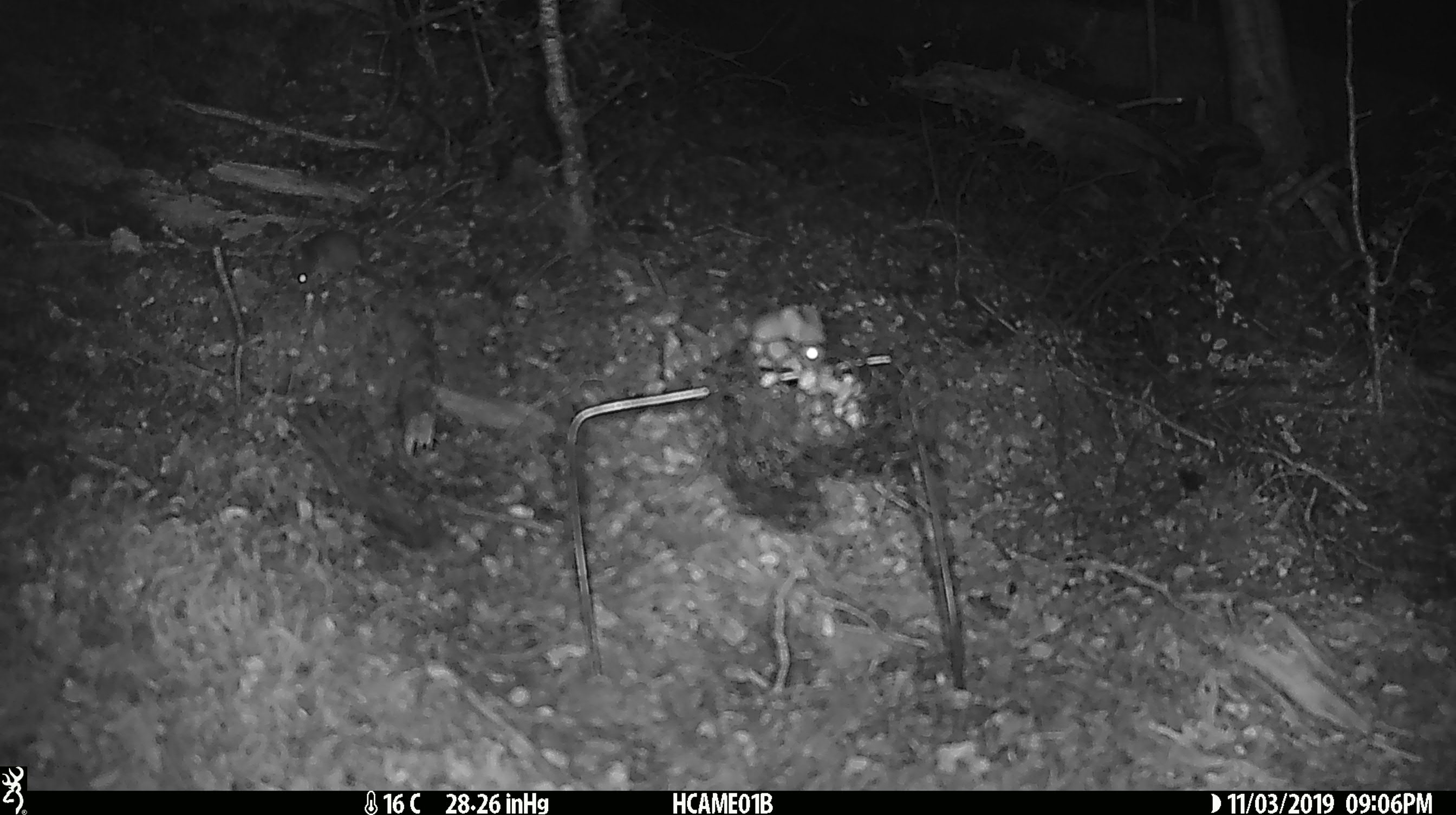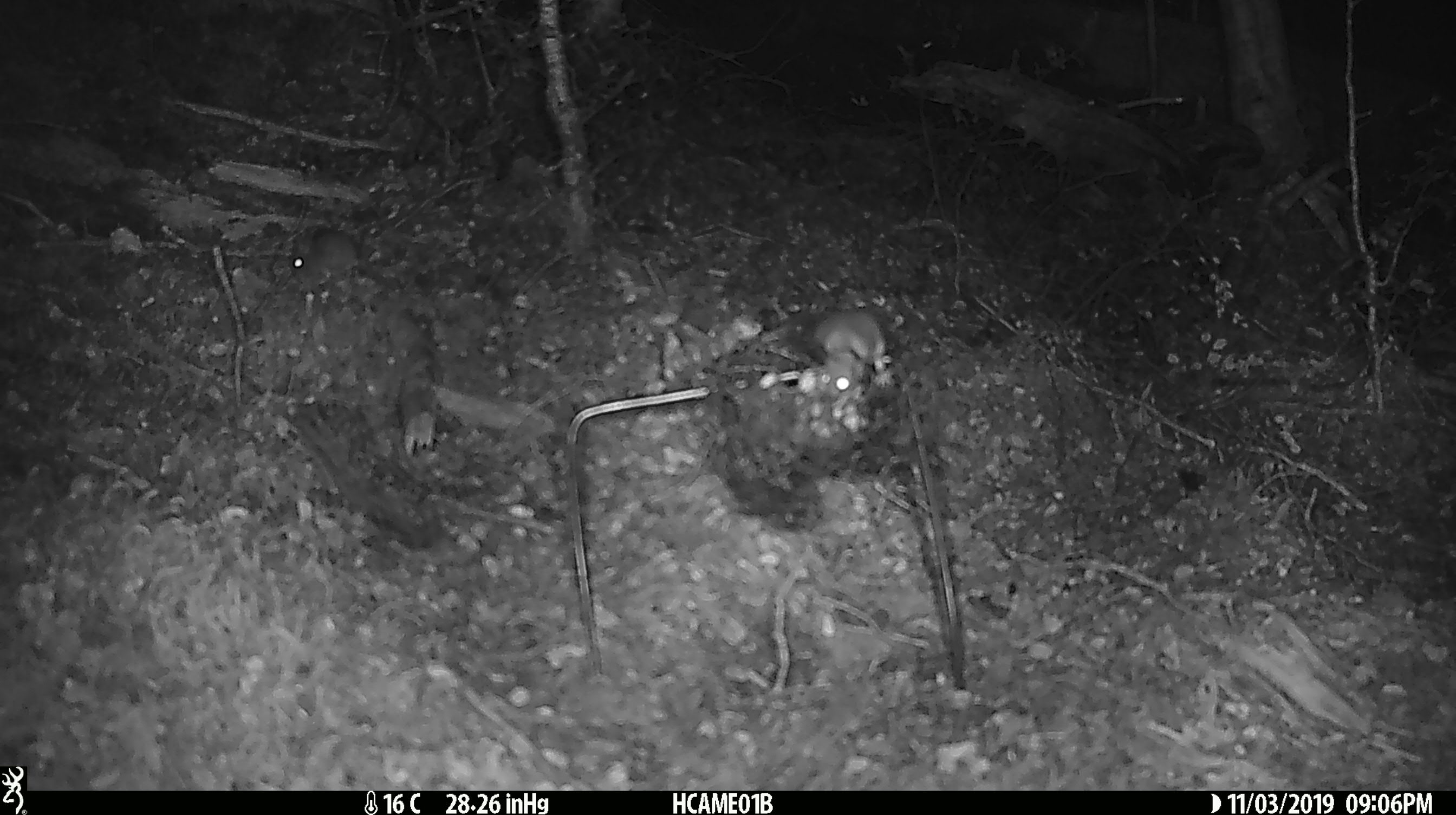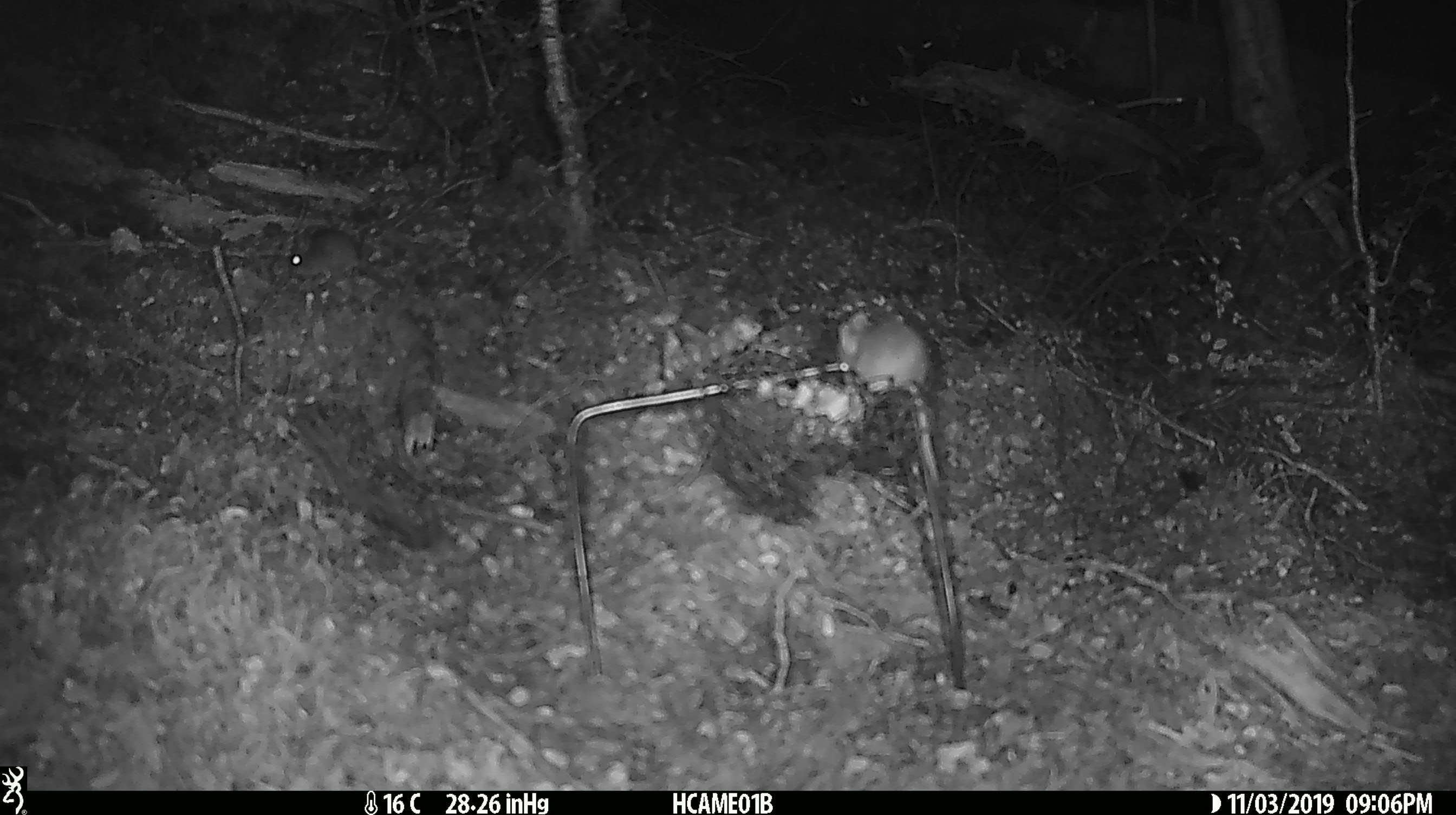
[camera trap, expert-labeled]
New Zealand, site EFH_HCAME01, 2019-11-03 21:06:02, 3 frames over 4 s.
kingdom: Animalia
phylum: Chordata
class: Mammalia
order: Rodentia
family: Muridae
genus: Mus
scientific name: Mus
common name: mouse